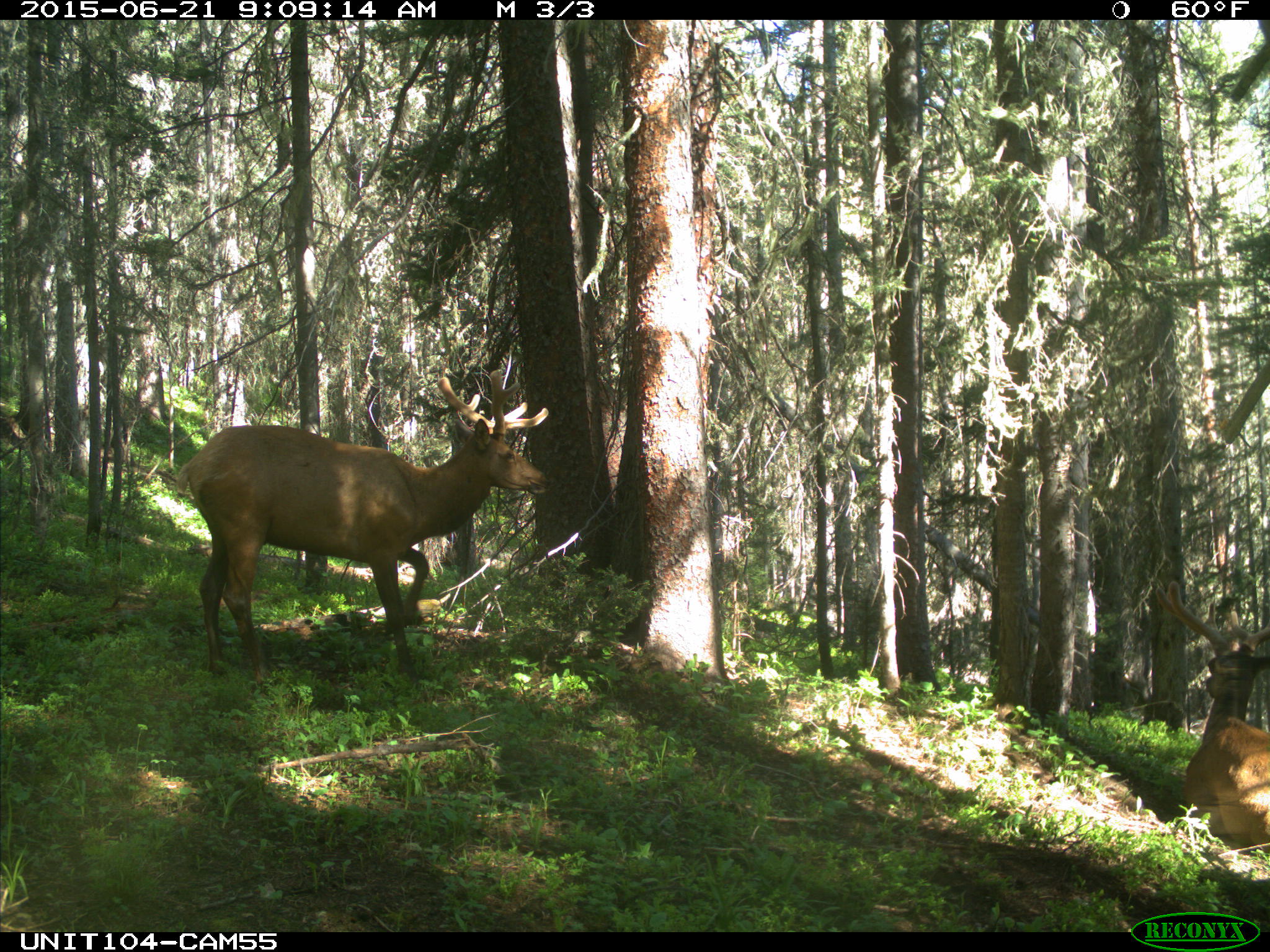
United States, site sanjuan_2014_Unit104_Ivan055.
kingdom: Animalia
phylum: Chordata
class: Mammalia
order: Artiodactyla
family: Cervidae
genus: Cervus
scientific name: Cervus elaphus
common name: red deer